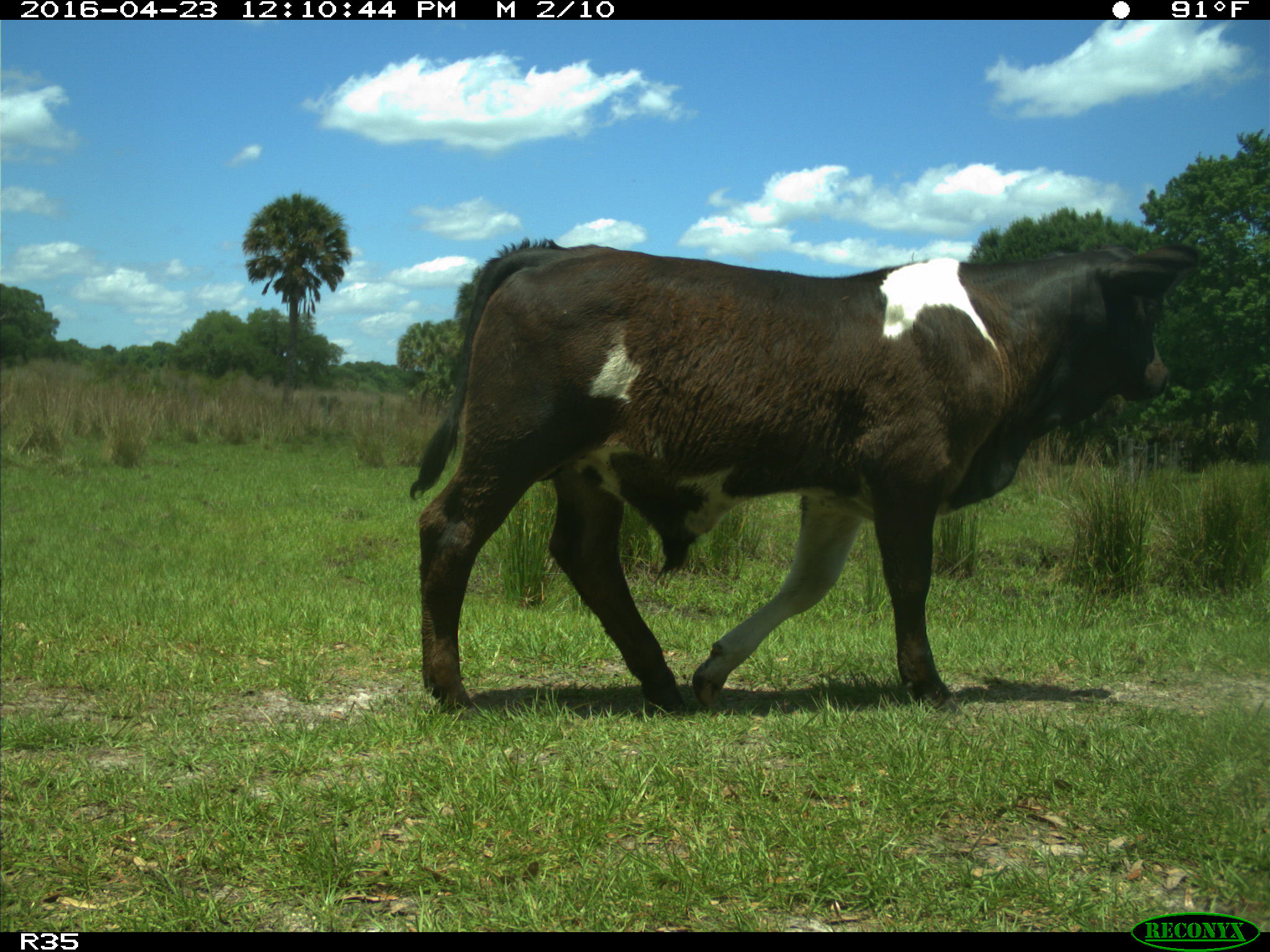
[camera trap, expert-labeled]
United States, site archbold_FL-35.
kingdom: Animalia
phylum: Chordata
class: Mammalia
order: Artiodactyla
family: Bovidae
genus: Bos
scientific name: Bos taurus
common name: domestic cow